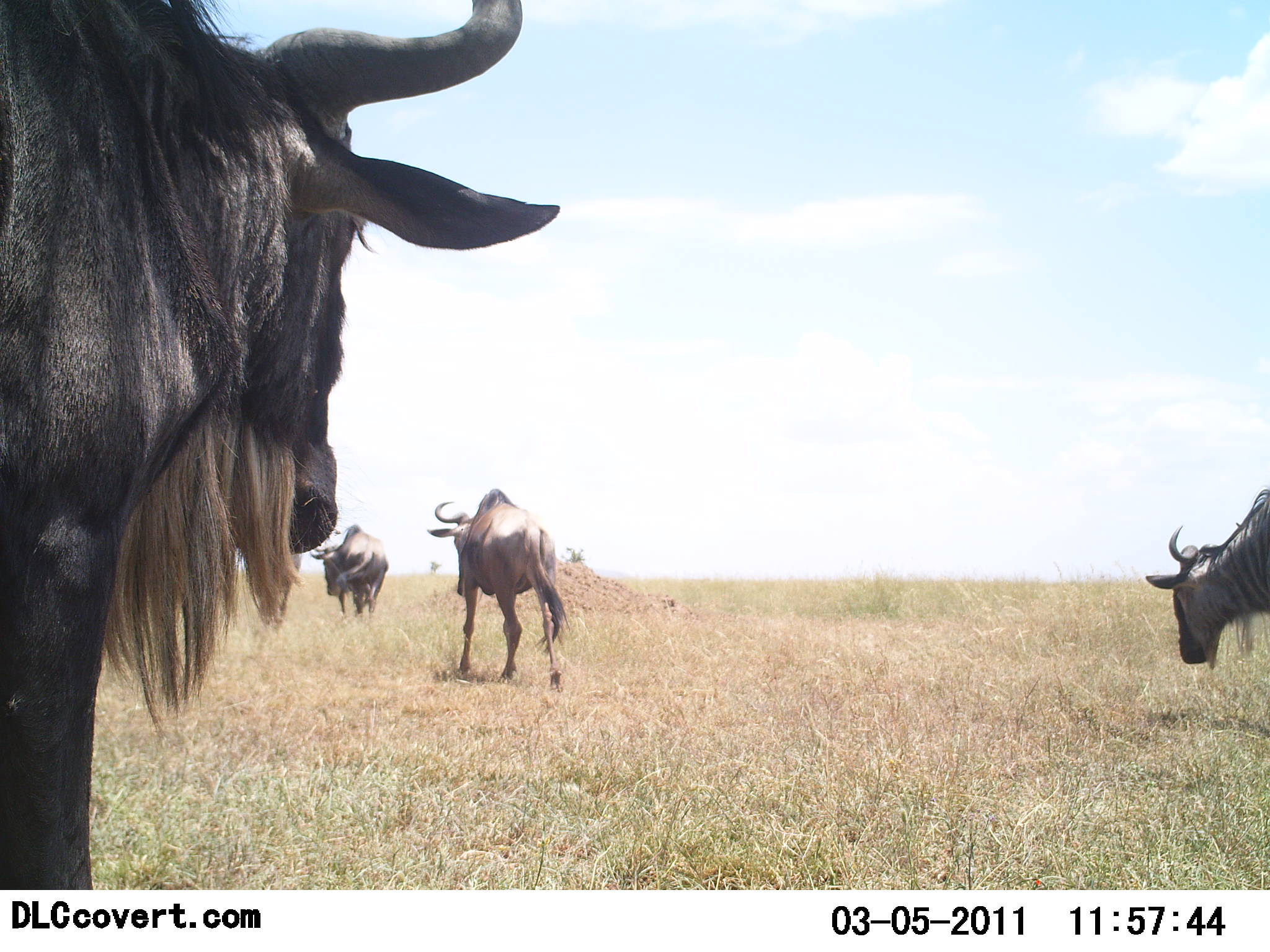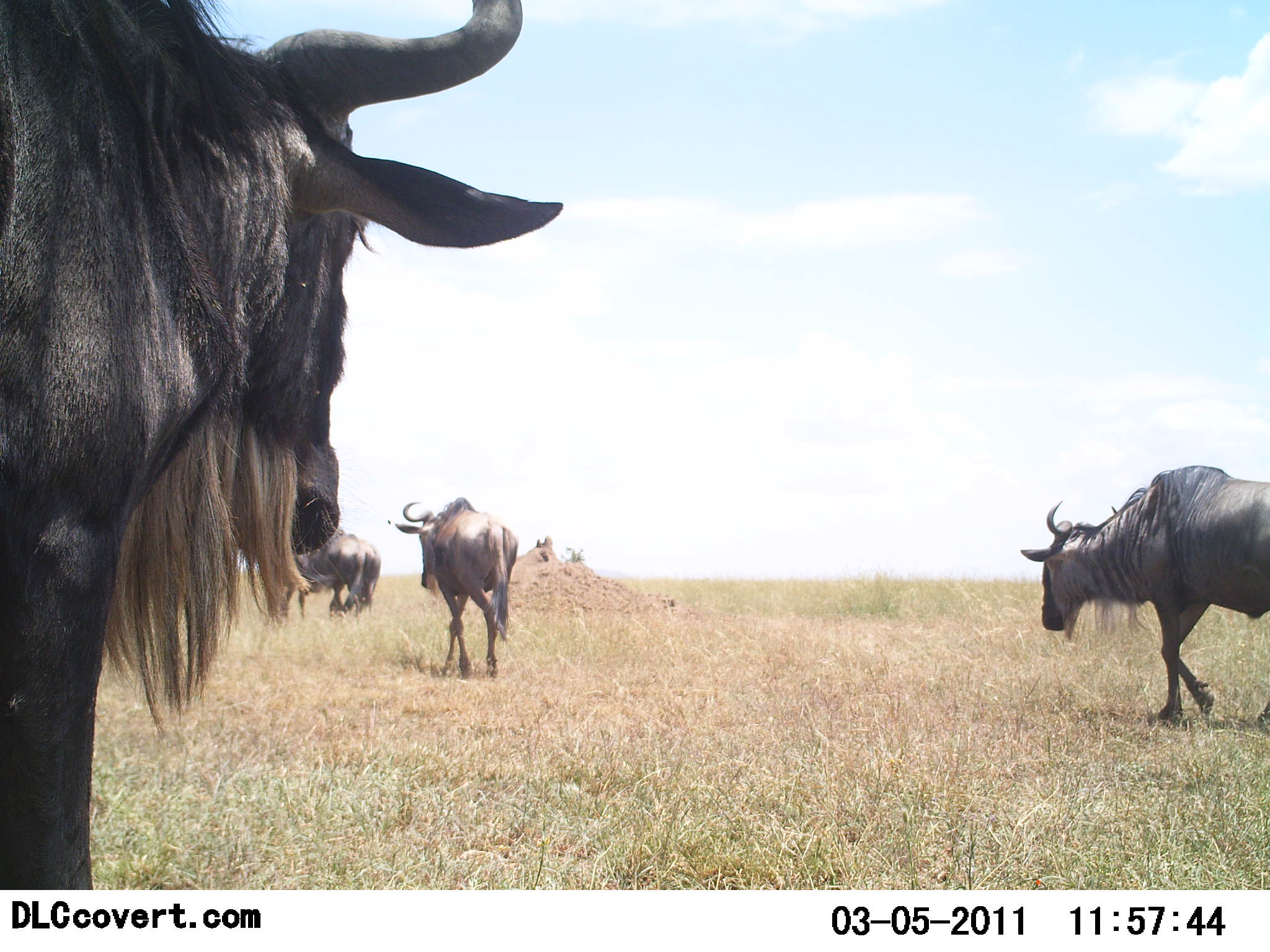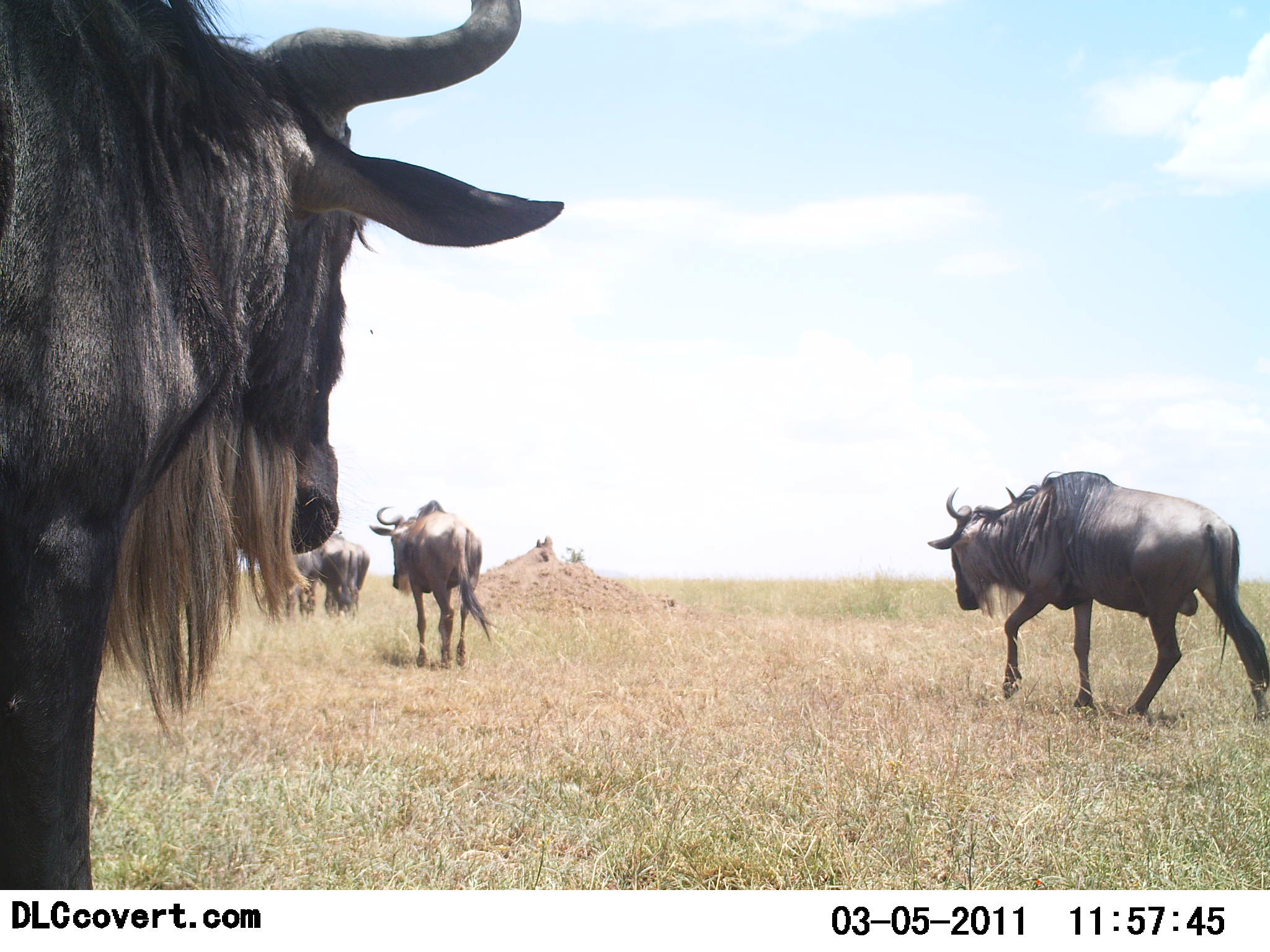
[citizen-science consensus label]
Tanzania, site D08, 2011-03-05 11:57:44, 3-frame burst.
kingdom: Animalia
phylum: Chordata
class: Mammalia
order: Artiodactyla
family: Bovidae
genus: Connochaetes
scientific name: Connochaetes taurinus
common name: blue wildebeest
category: wildebeest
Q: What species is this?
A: Wildebeest (blue wildebeest) (Connochaetes taurinus).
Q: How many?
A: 5.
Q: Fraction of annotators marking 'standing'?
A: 30%.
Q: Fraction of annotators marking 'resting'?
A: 0%.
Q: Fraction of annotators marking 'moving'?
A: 100%.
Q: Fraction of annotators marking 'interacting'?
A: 0%.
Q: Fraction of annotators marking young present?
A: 0%.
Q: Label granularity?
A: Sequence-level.